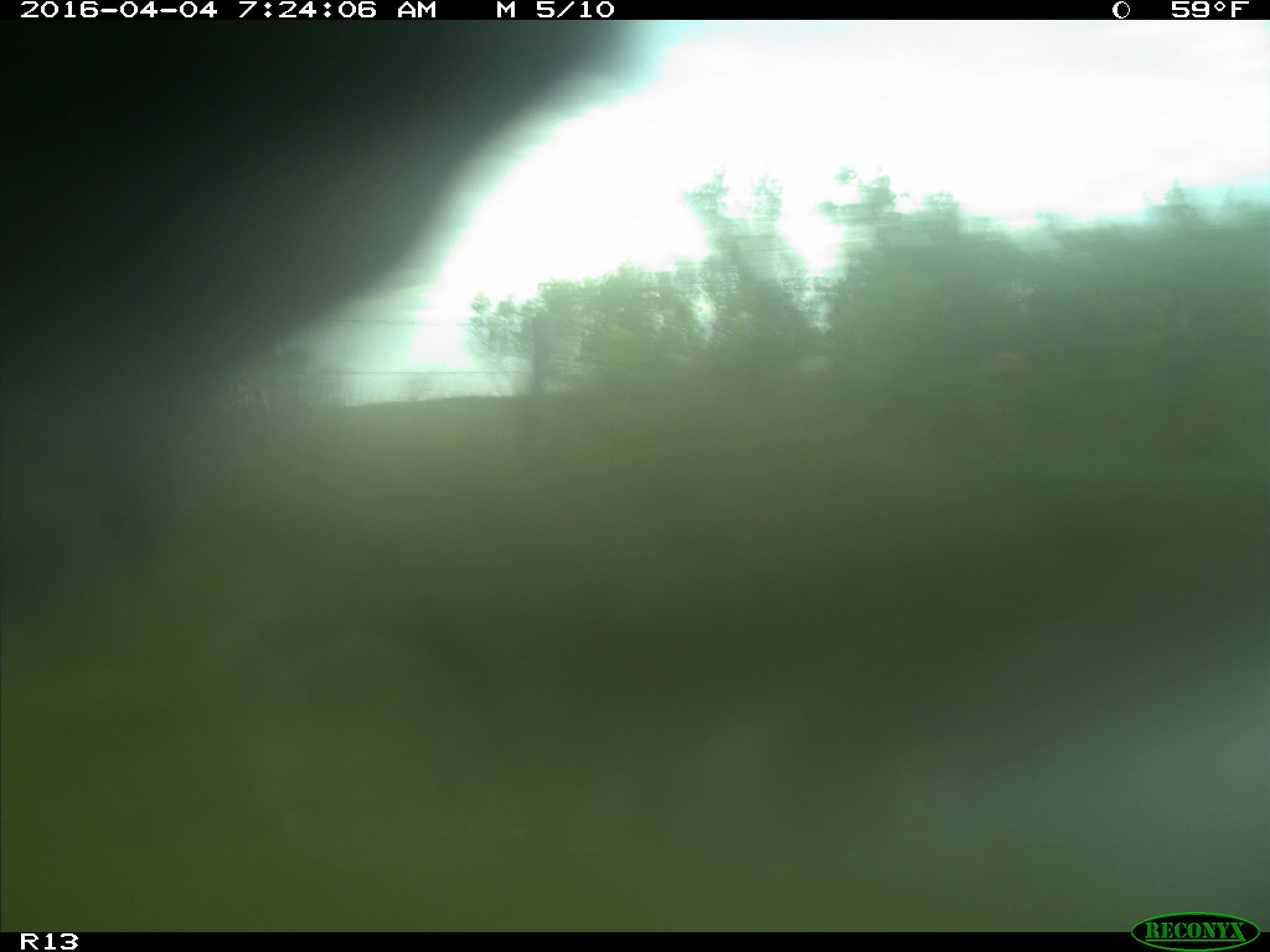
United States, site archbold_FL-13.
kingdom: Animalia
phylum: Chordata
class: Mammalia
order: Artiodactyla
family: Bovidae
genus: Bos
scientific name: Bos taurus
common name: domestic cow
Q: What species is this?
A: Bos taurus (domestic cow).